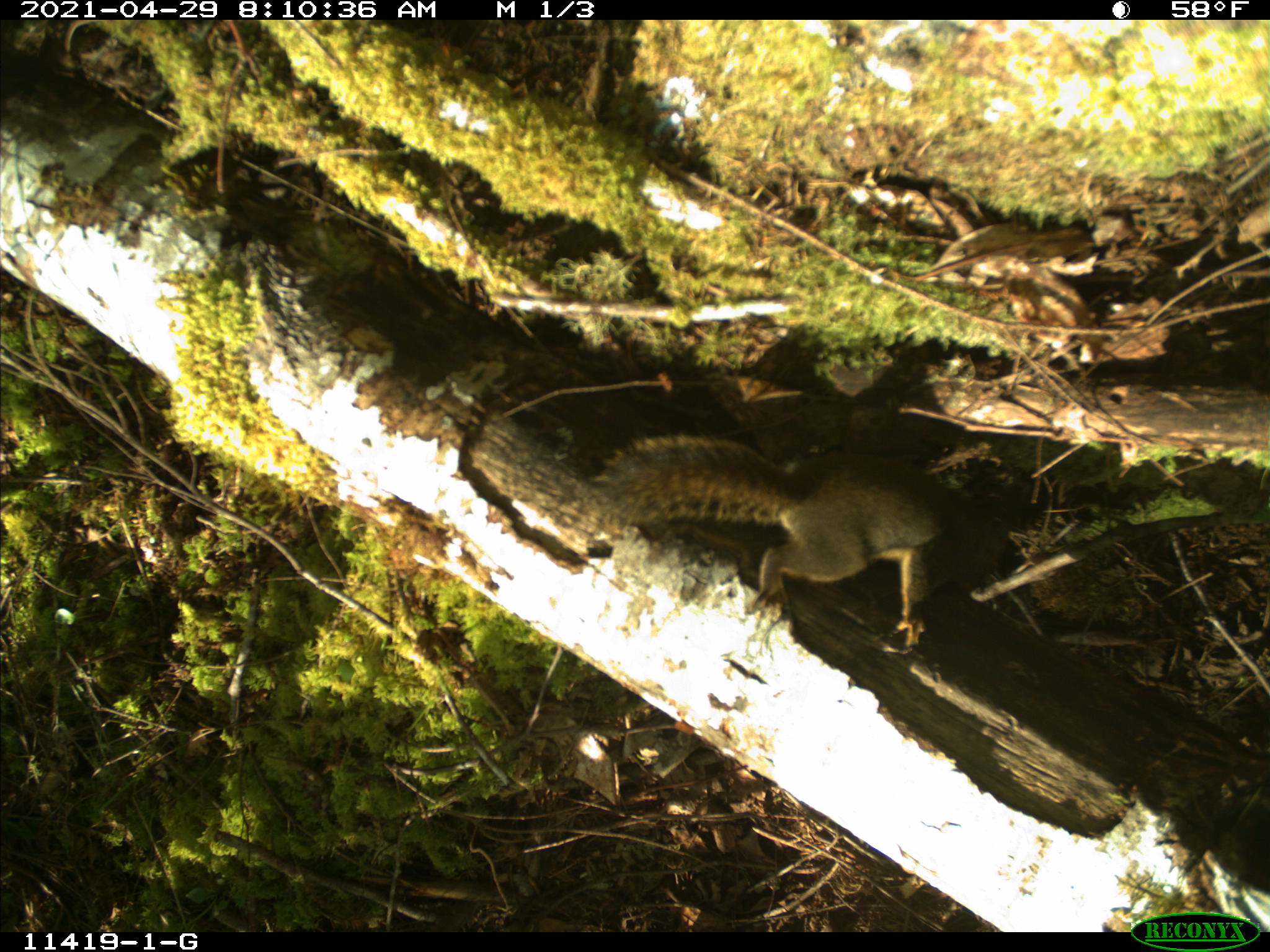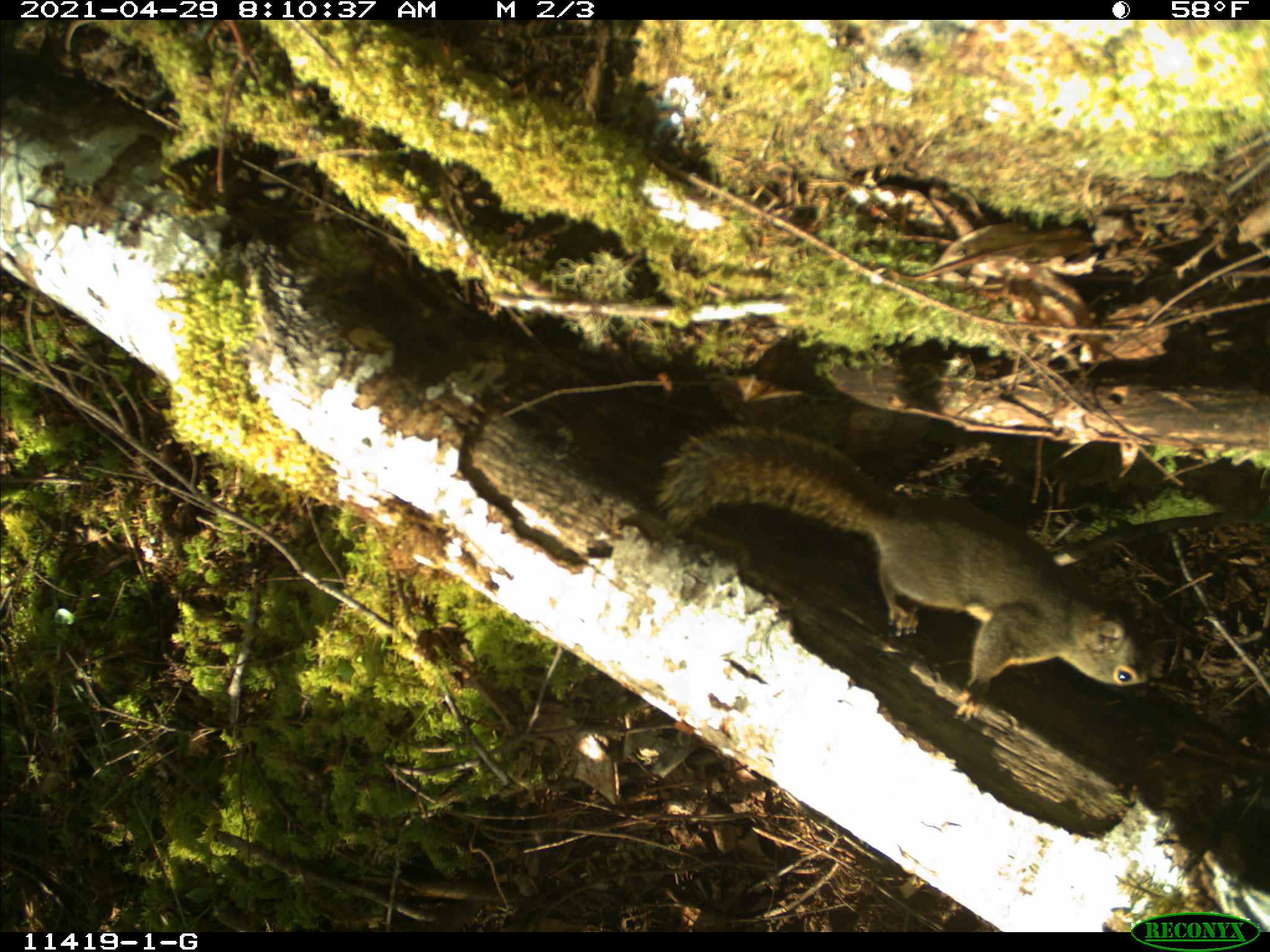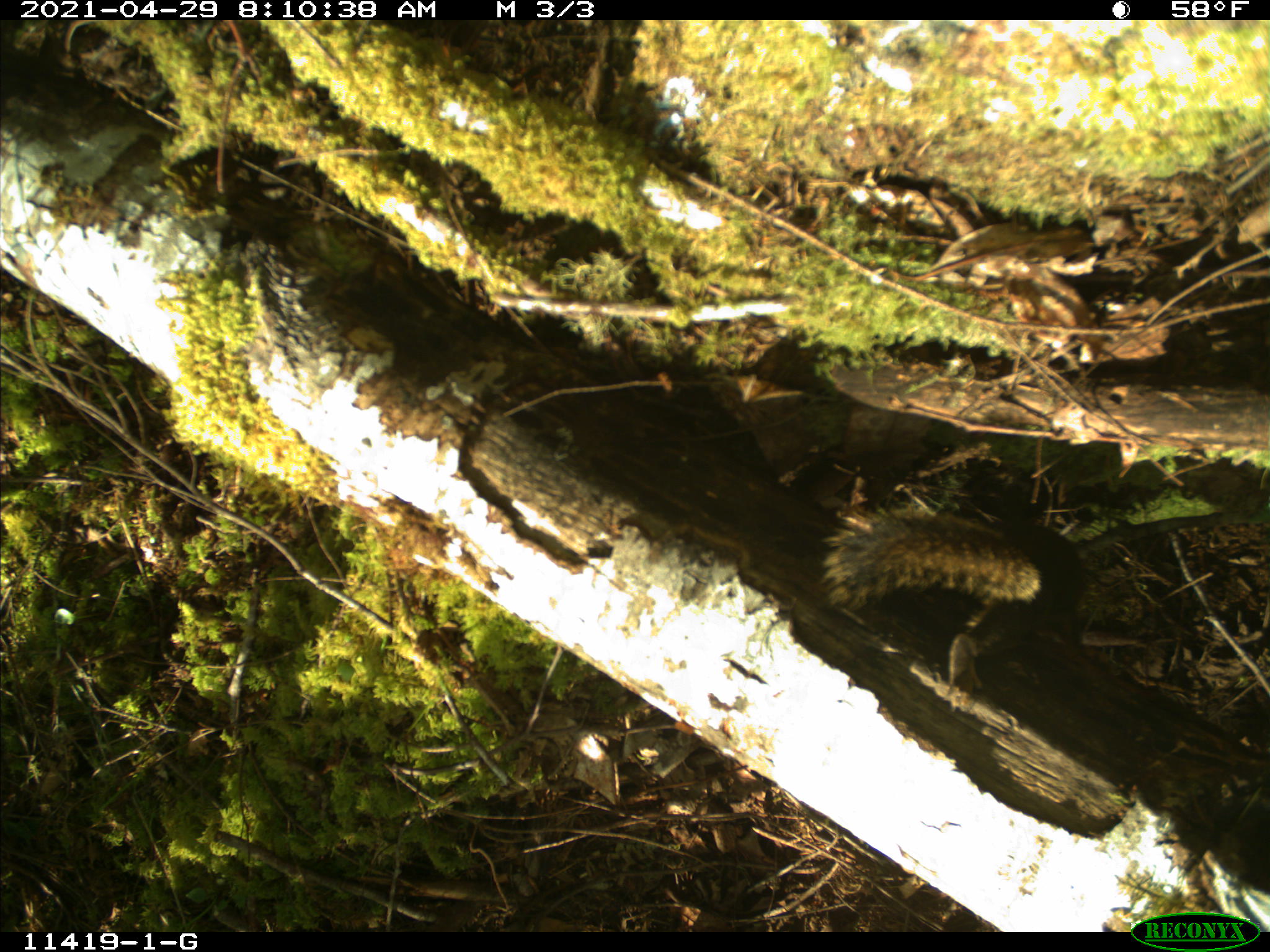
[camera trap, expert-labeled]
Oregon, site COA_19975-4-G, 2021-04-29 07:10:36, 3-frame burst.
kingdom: Animalia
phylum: Chordata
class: Mammalia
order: Rodentia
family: Sciuridae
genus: Tamiasciurus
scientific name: Tamiasciurus douglasii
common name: douglas squirrel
Douglas squirrel (Tamiasciurus douglasii).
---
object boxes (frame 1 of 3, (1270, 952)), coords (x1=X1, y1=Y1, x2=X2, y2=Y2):
douglas squirrel: (x1=588, y1=401, x2=1018, y2=666)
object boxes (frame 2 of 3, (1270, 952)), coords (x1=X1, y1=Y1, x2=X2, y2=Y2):
douglas squirrel: (x1=660, y1=397, x2=1161, y2=730)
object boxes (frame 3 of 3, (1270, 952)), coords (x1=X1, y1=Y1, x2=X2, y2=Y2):
douglas squirrel: (x1=814, y1=457, x2=1109, y2=704)